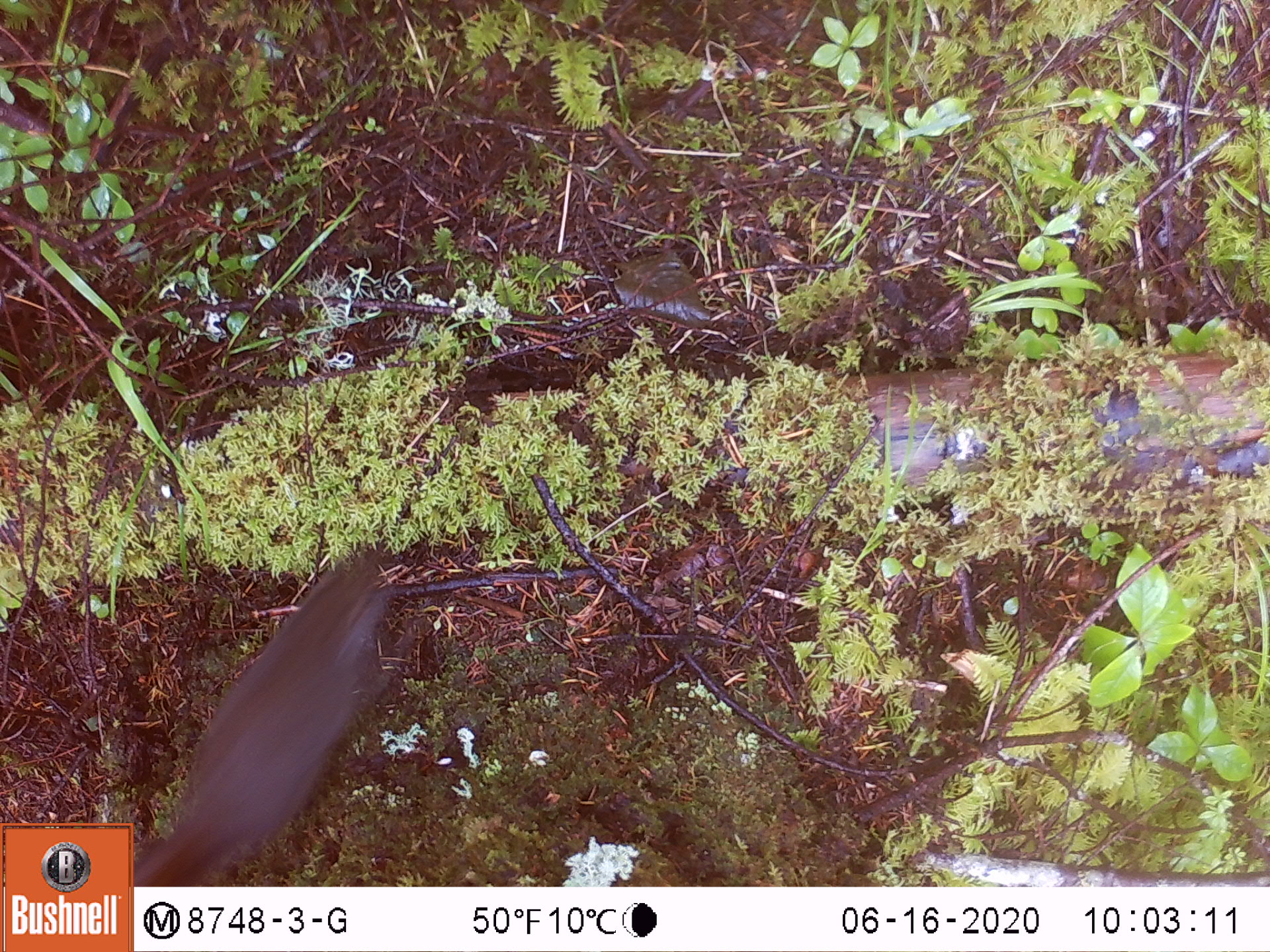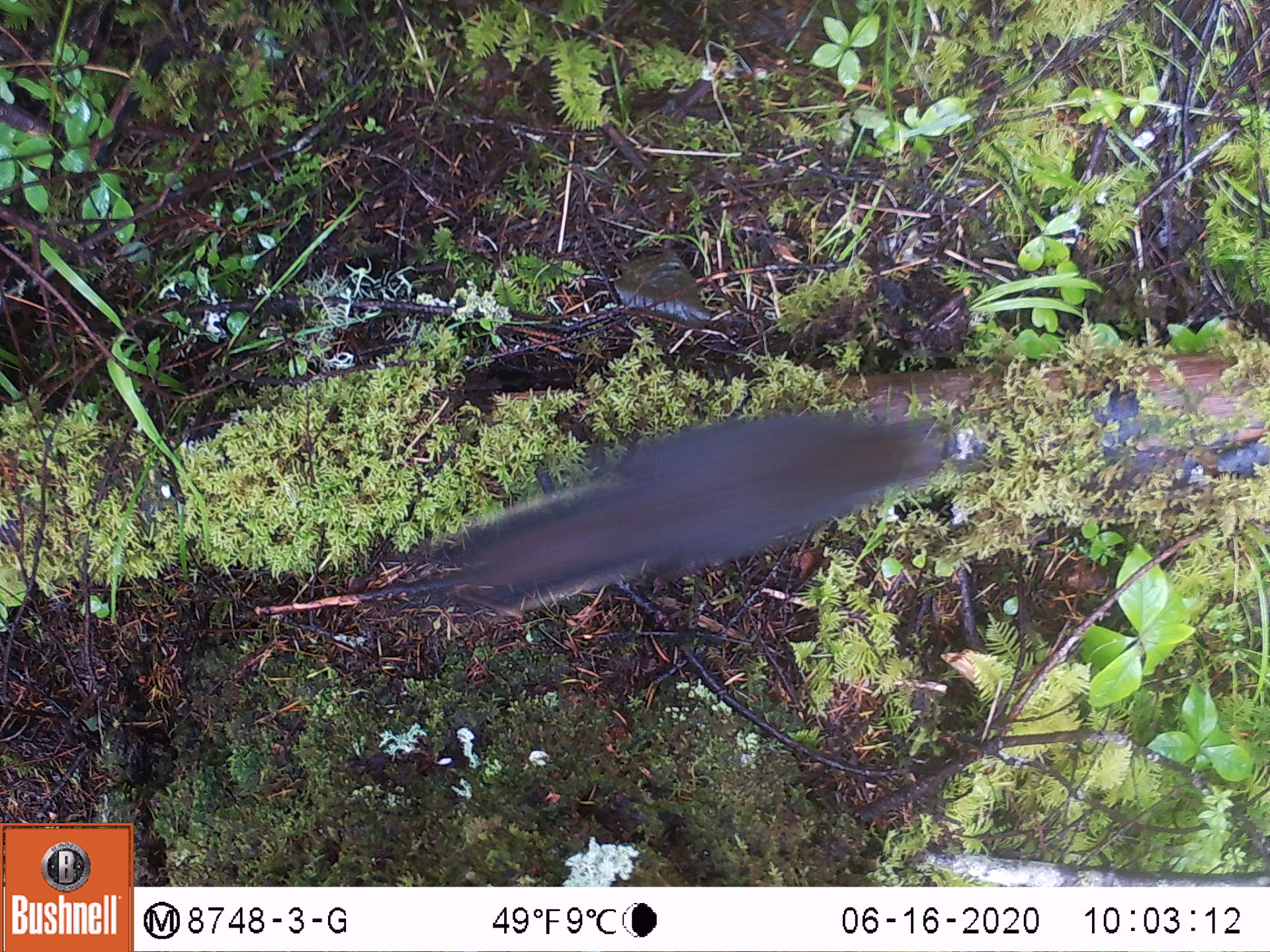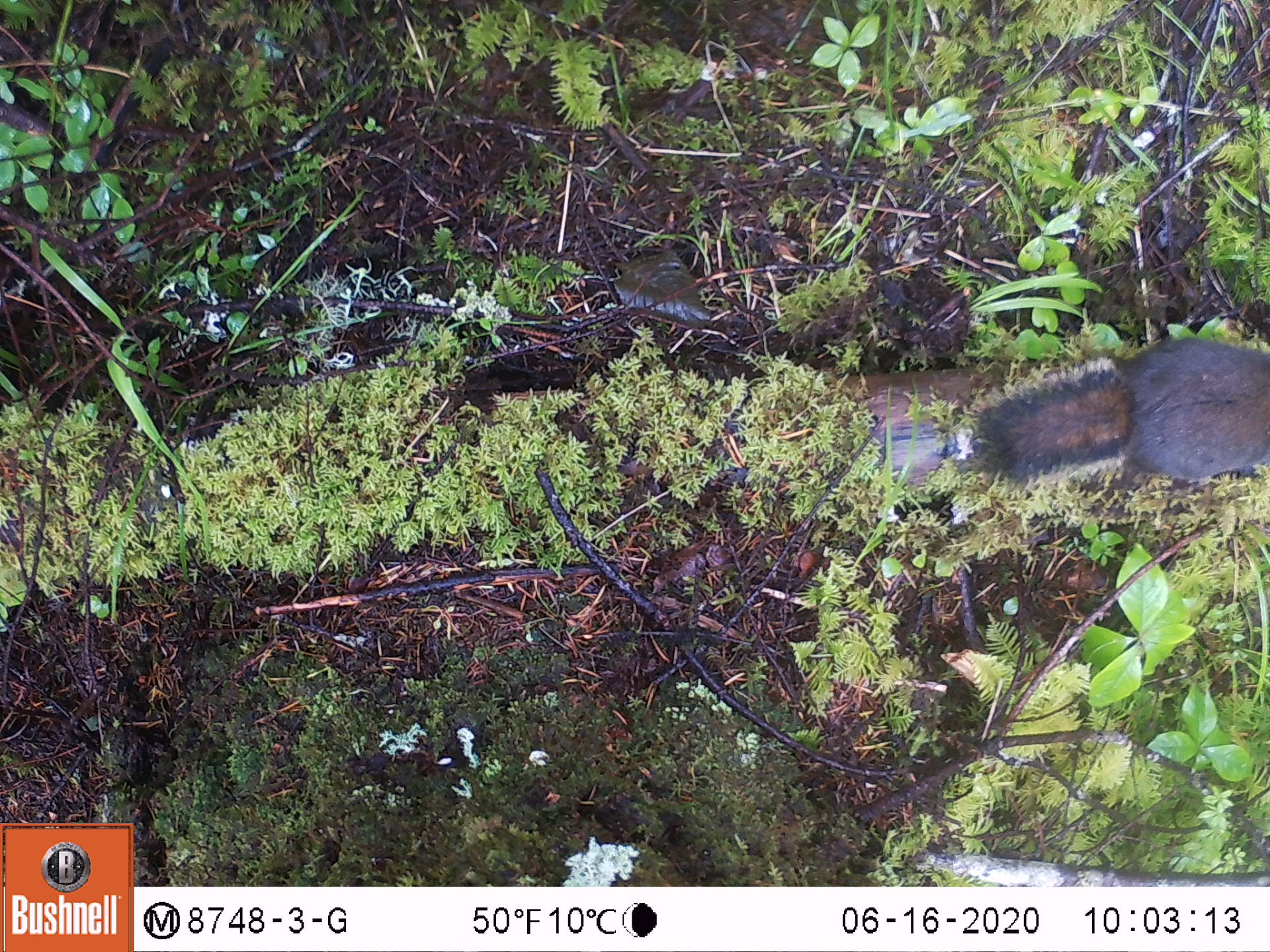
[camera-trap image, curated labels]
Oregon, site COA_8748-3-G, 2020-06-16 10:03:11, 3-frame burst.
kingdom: Animalia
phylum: Chordata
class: Mammalia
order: Rodentia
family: Sciuridae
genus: Tamiasciurus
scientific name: Tamiasciurus douglasii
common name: douglas squirrel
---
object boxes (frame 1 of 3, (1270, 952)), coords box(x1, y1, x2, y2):
douglas squirrel: box(142, 556, 404, 879)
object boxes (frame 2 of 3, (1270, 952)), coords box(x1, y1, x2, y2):
douglas squirrel: box(424, 406, 954, 618)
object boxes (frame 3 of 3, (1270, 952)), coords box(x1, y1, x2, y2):
douglas squirrel: box(969, 335, 1267, 497)